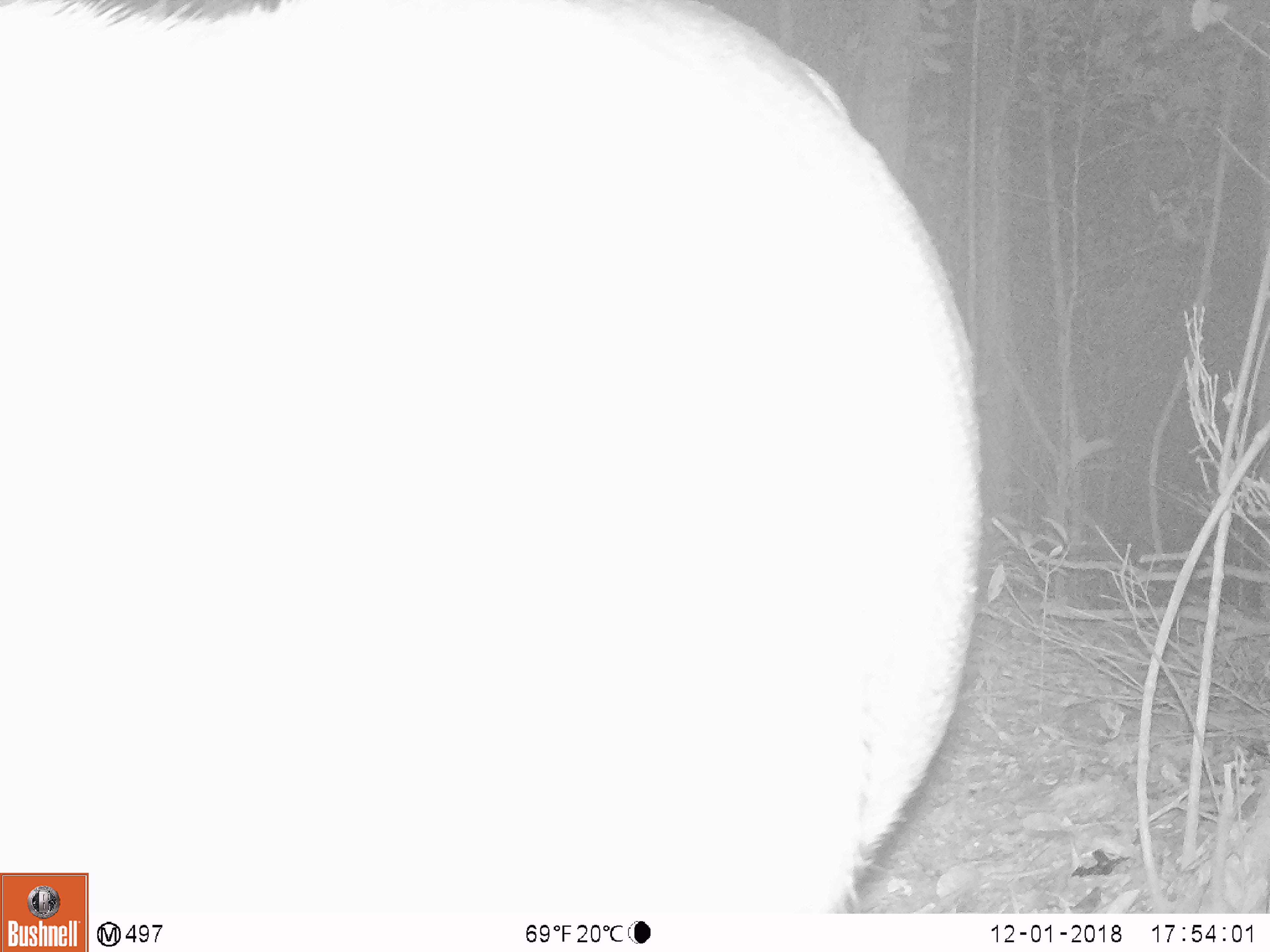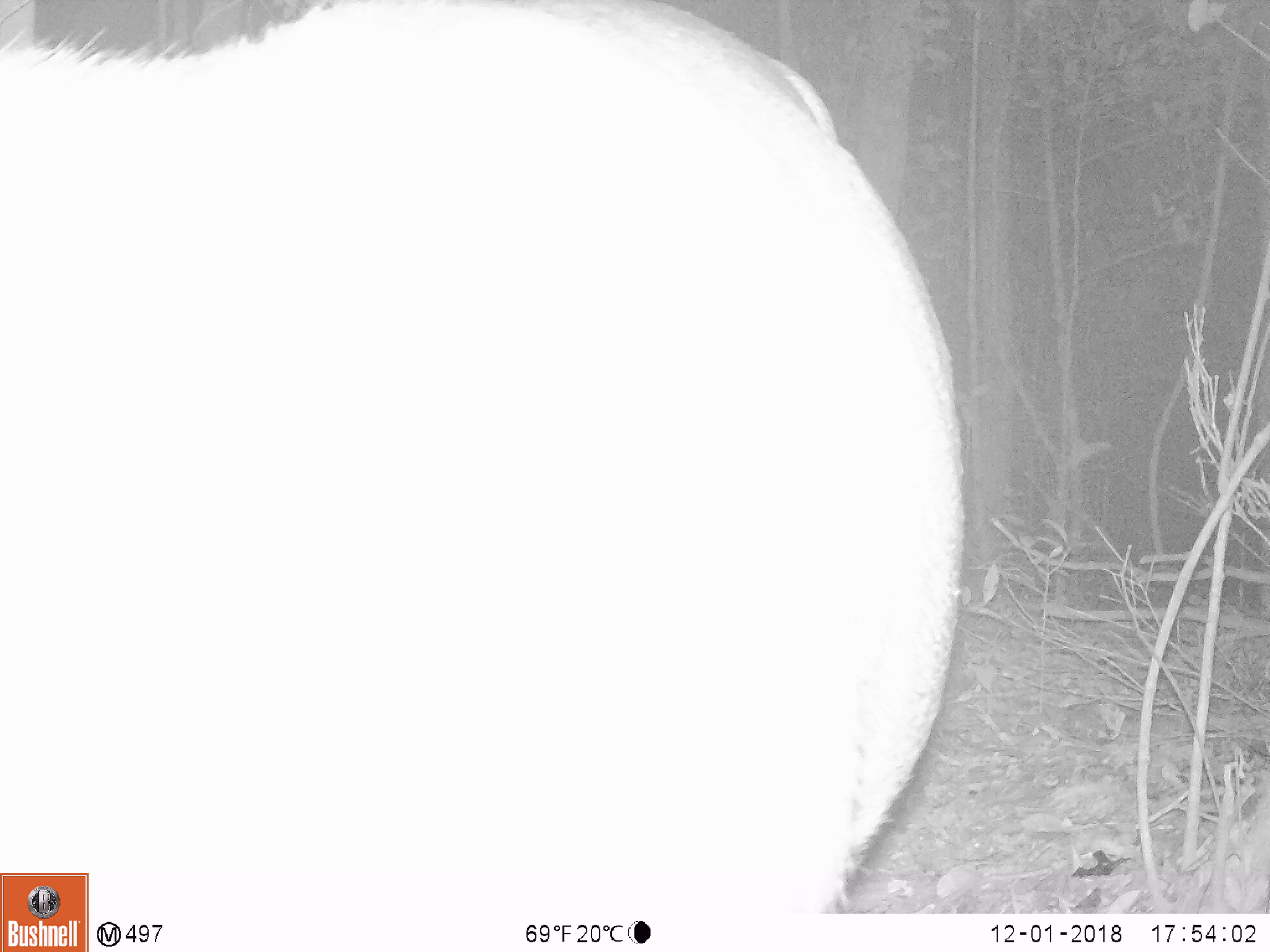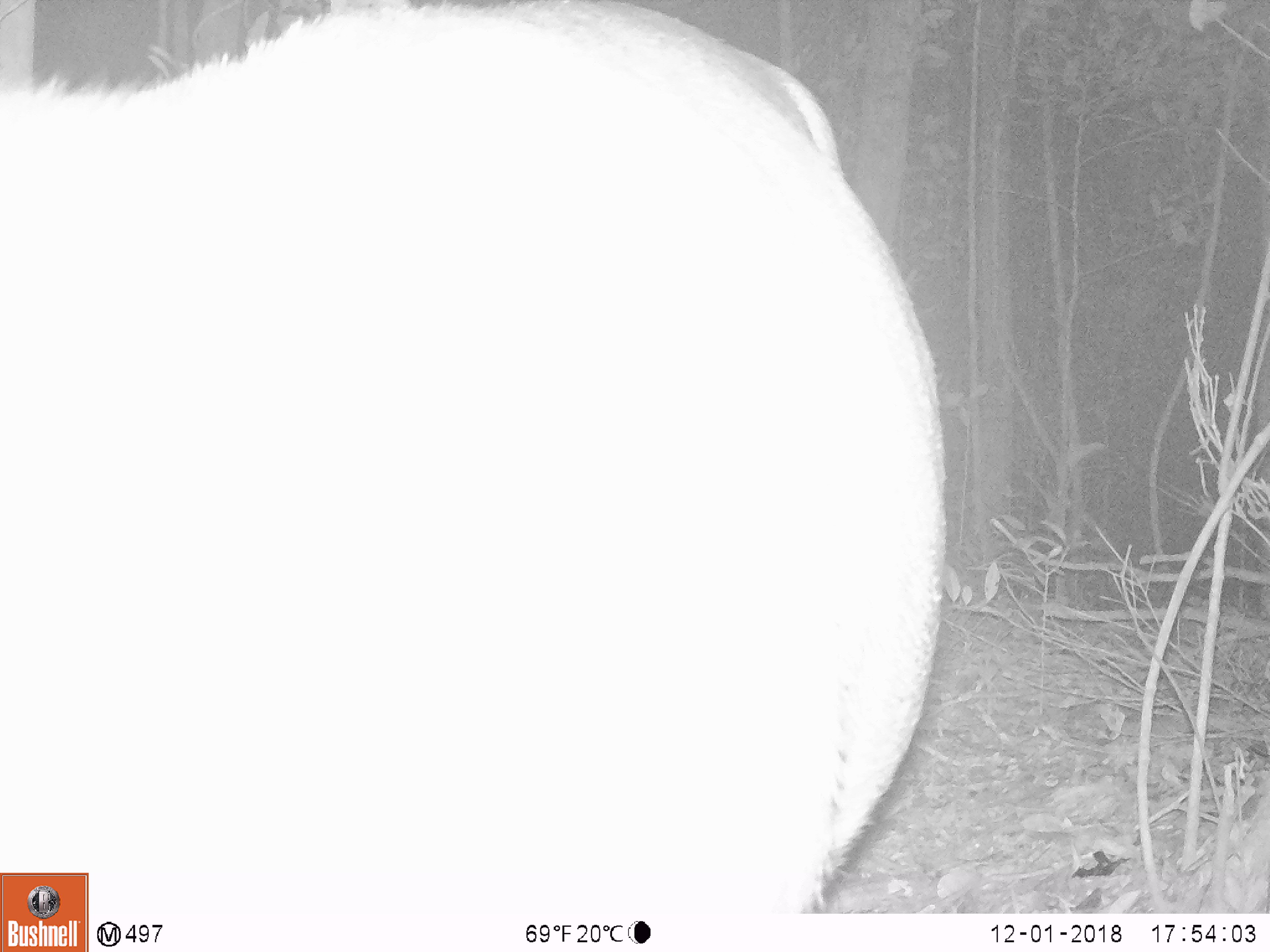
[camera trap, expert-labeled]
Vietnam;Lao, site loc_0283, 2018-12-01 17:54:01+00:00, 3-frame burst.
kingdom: Animalia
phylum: Chordata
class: Mammalia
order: Artiodactyla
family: Cervidae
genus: Rusa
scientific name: Rusa unicolor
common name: sambar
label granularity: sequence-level